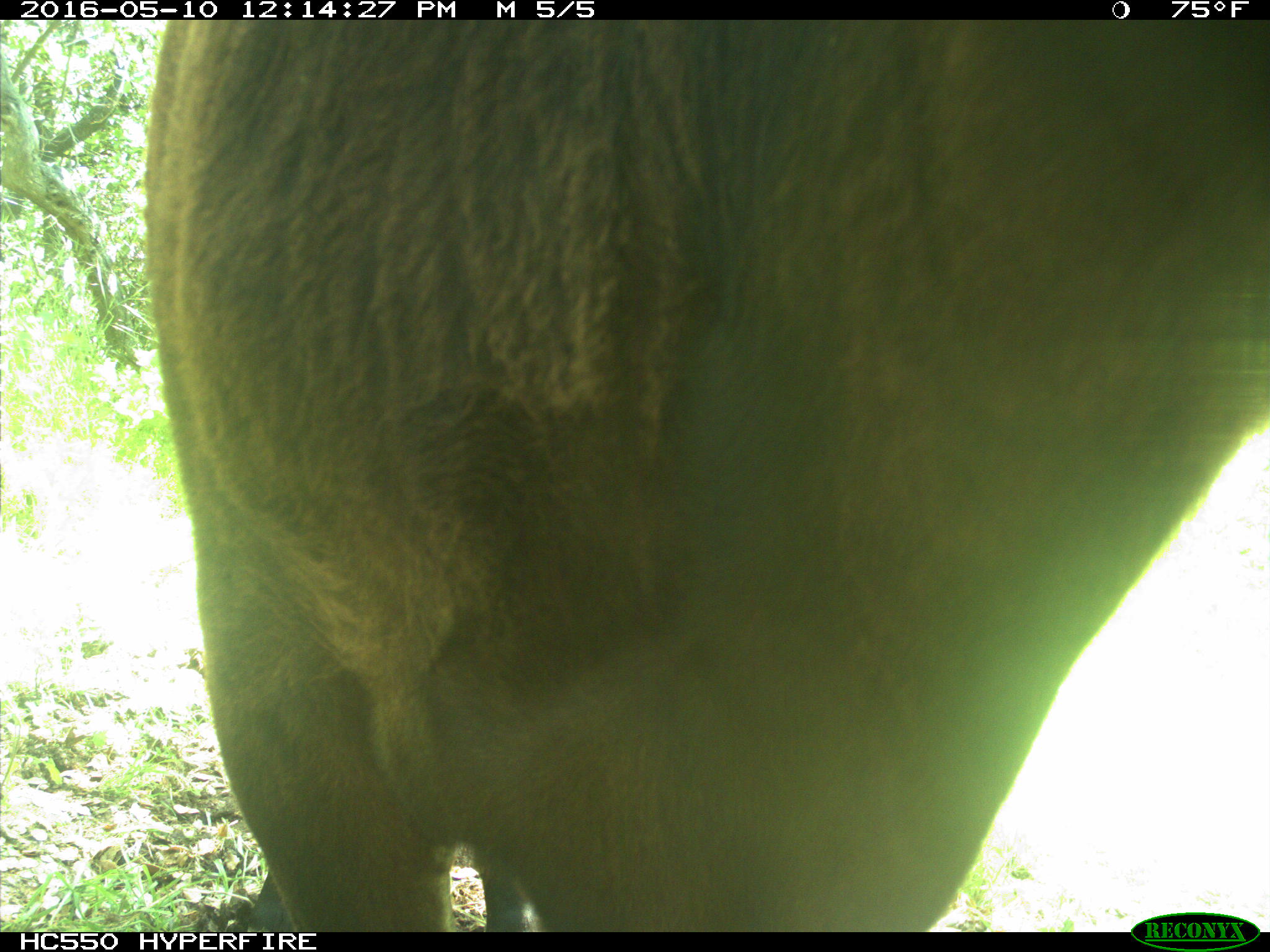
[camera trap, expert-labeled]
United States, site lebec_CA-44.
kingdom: Animalia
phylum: Chordata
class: Mammalia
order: Artiodactyla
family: Bovidae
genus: Bos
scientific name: Bos taurus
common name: domestic cow